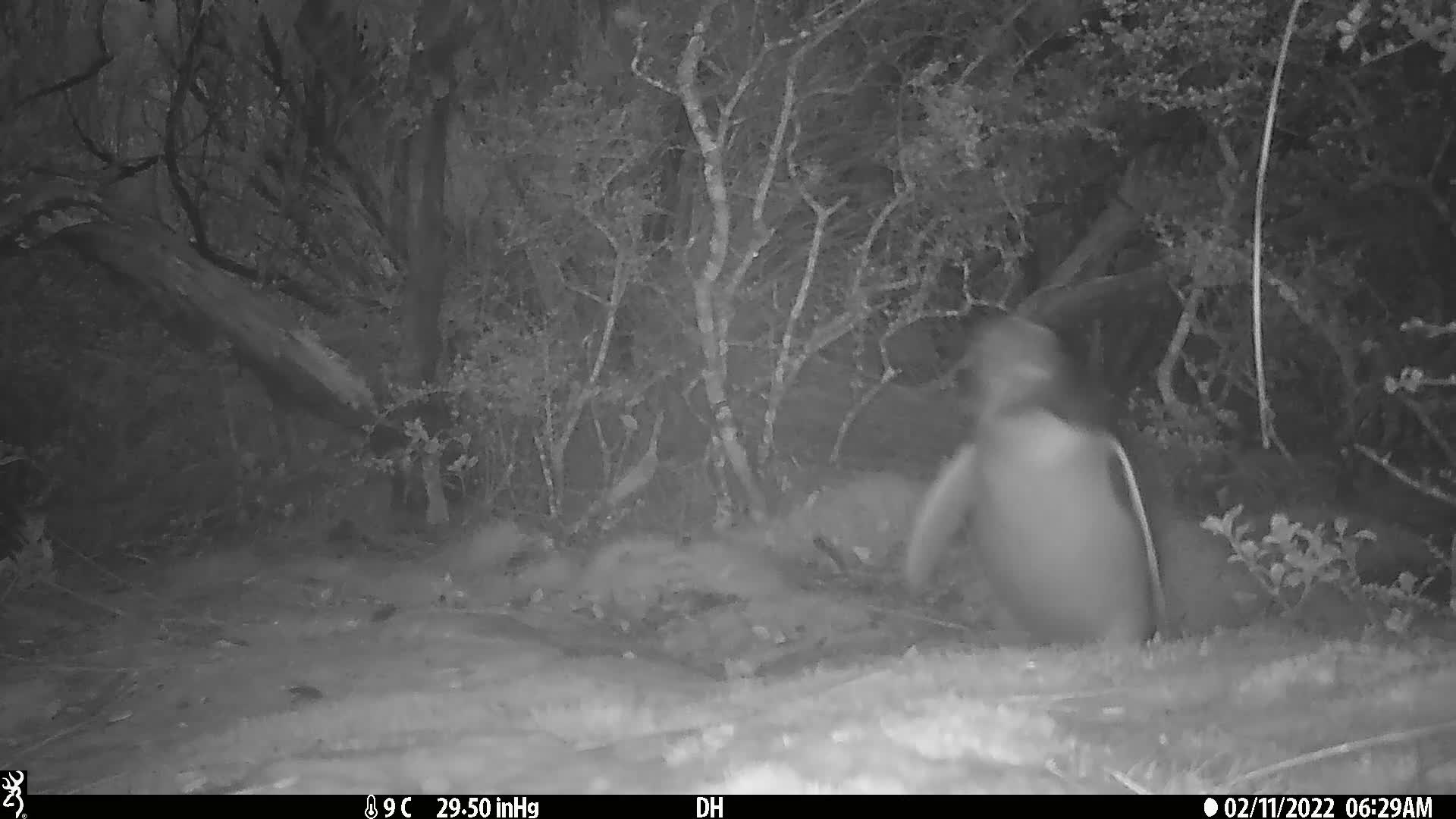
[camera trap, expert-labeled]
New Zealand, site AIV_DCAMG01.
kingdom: Animalia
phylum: Chordata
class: Aves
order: Sphenisciformes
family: Spheniscidae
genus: Megadyptes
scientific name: Megadyptes antipodes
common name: yellow-eyed penguin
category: yellow eyed penguin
Yellow eyed penguin (yellow-eyed penguin) (Megadyptes antipodes).